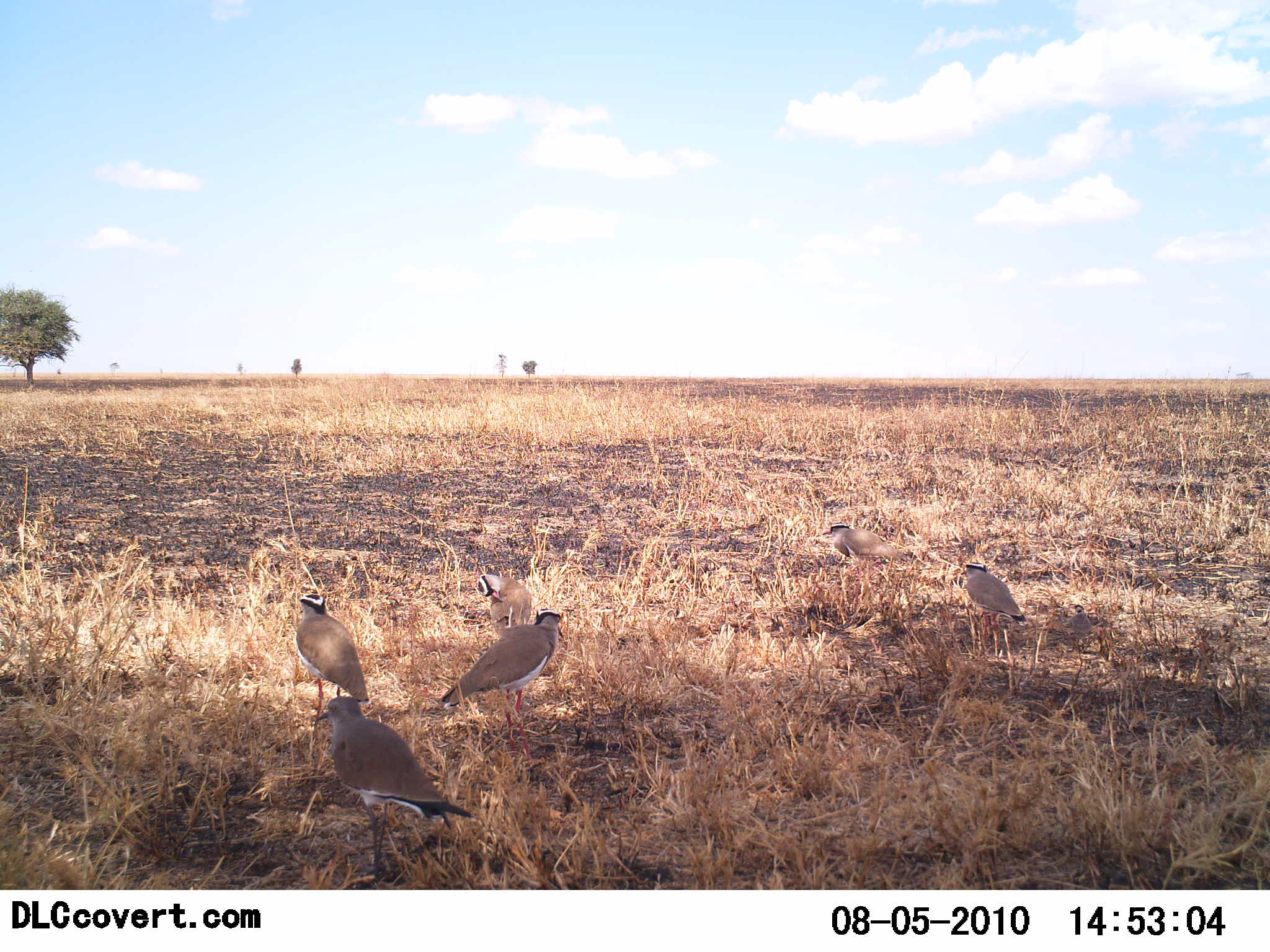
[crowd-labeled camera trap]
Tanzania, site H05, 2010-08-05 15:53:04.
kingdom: Animalia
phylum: Chordata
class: Aves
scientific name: Aves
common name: bird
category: otherbird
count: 6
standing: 85%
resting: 15%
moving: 0%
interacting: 0%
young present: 0%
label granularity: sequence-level